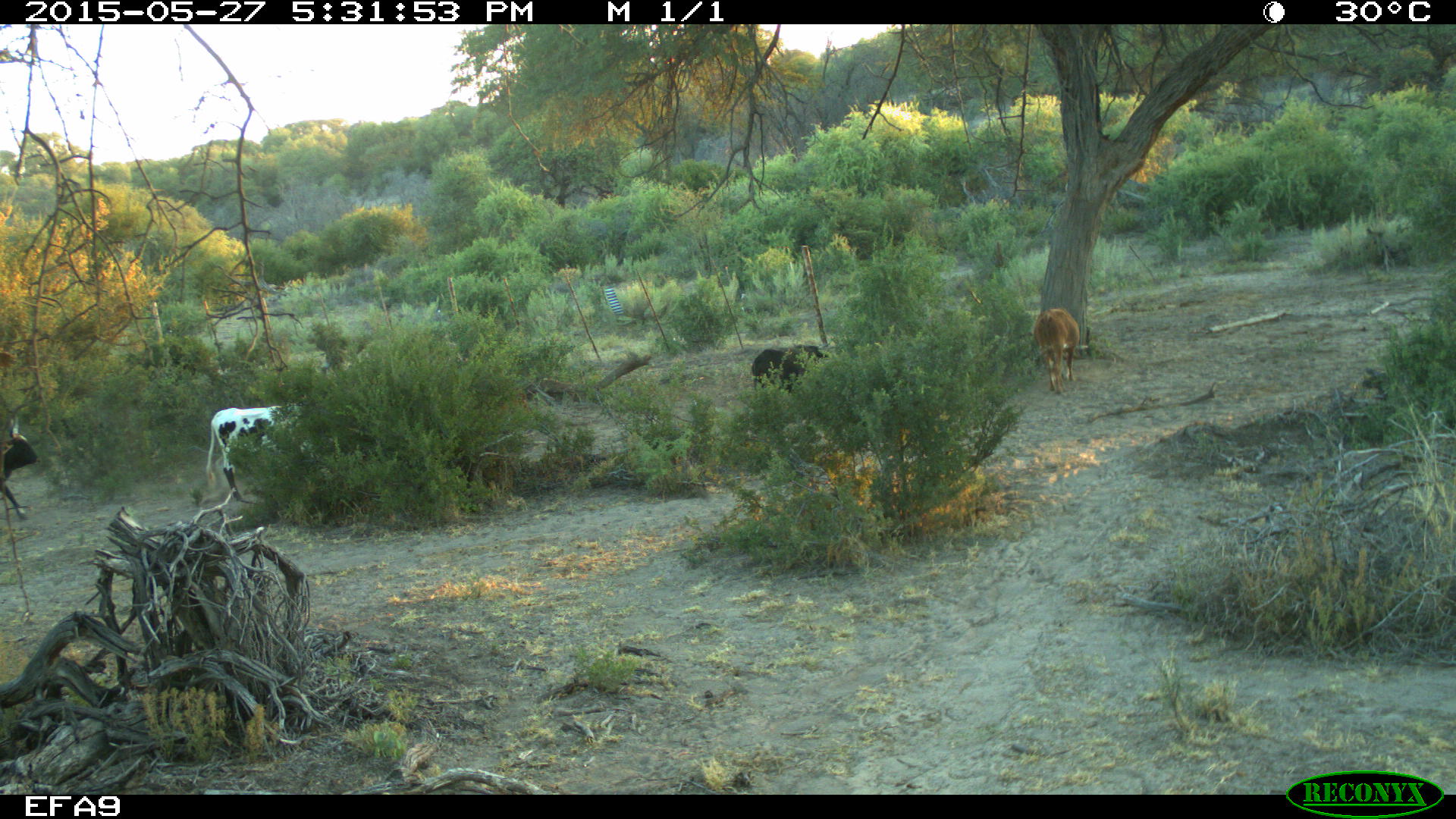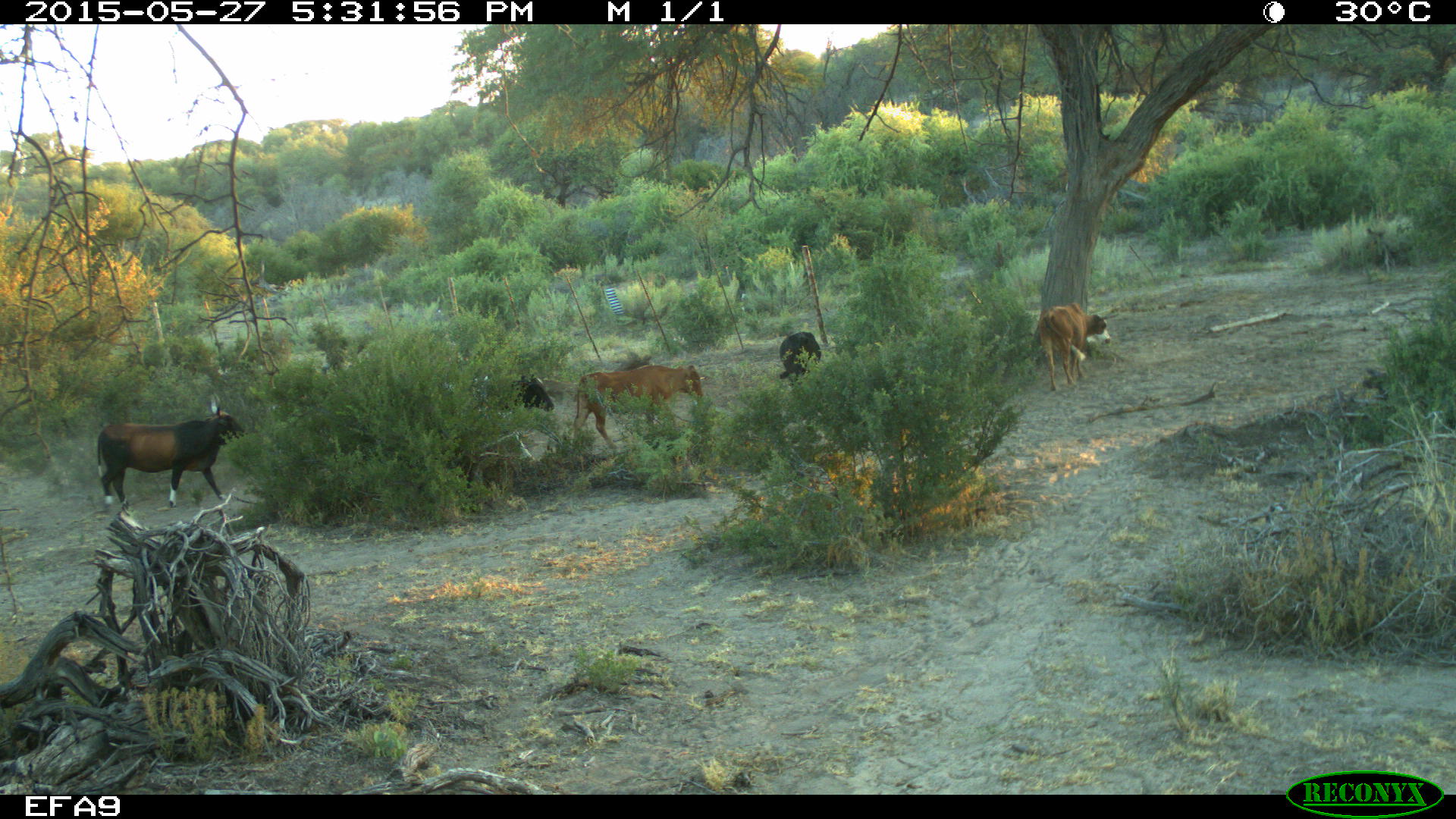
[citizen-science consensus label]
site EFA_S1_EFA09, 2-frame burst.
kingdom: Animalia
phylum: Chordata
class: Mammalia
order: Artiodactyla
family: Bovidae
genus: Bos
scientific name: Bos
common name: cattle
Cattle (Bos), count 6. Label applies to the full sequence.